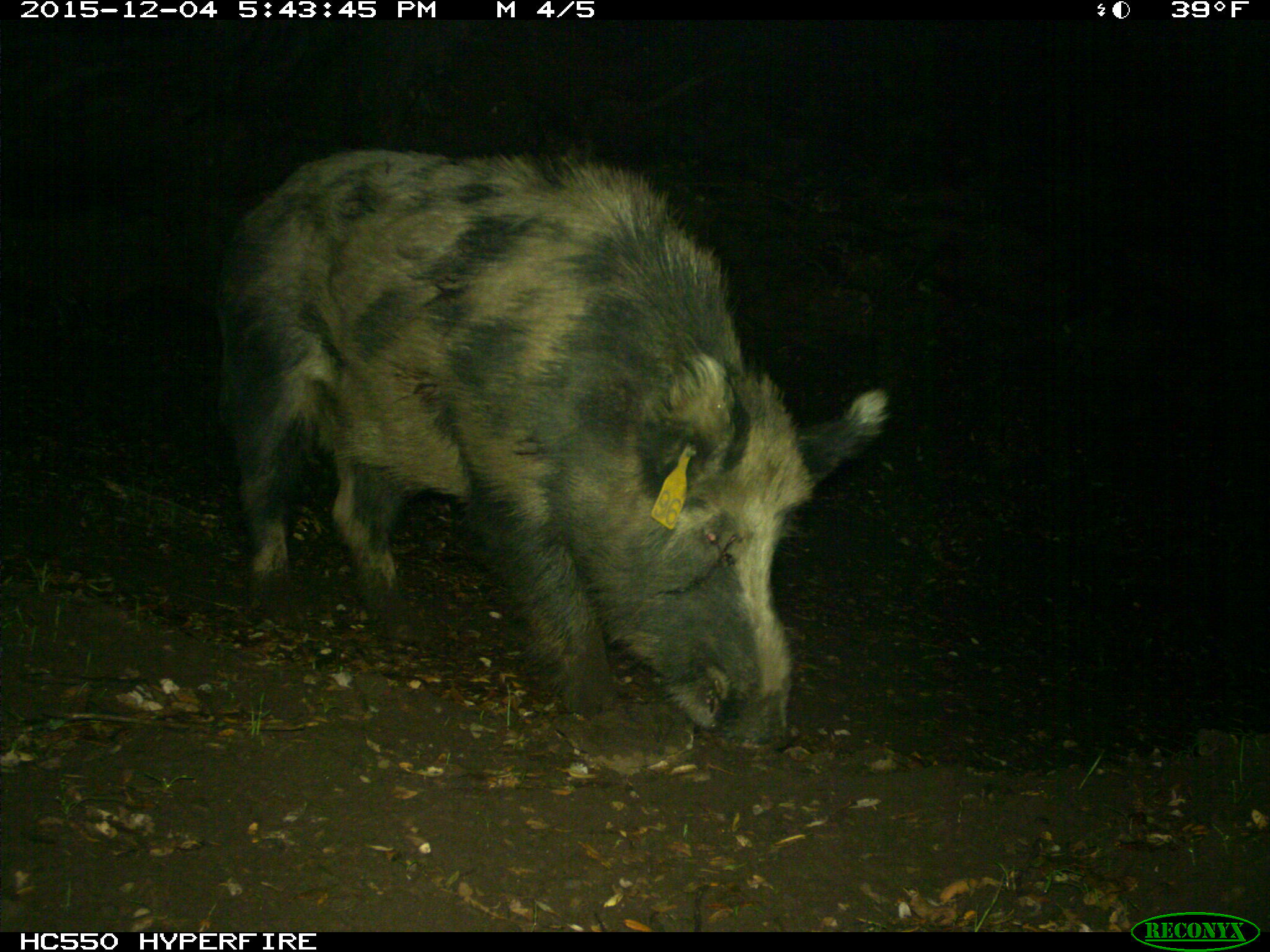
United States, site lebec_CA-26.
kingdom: Animalia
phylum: Chordata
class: Mammalia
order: Artiodactyla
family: Suidae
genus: Sus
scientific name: Sus scrofa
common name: wild boar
Sus scrofa (wild boar).